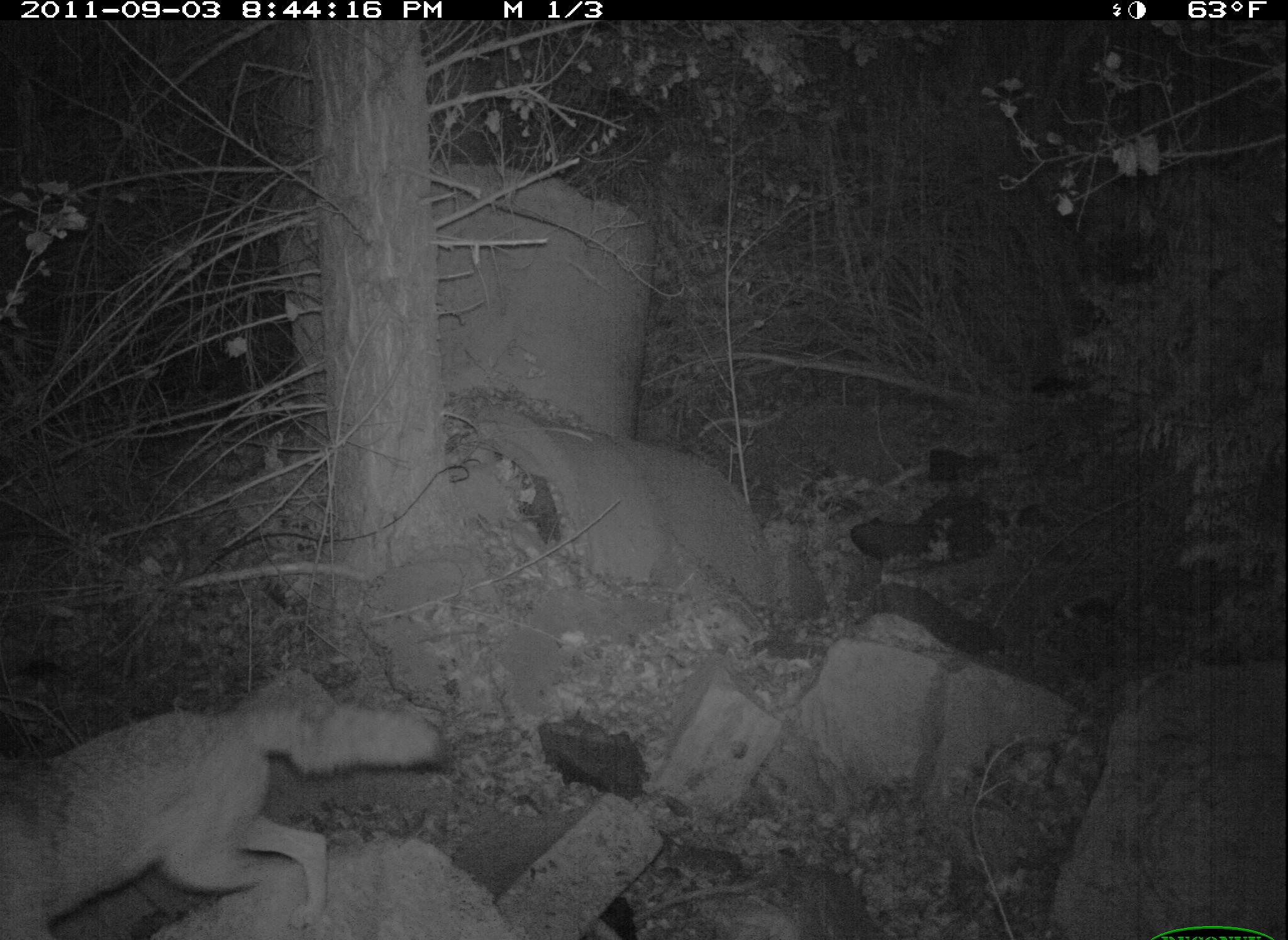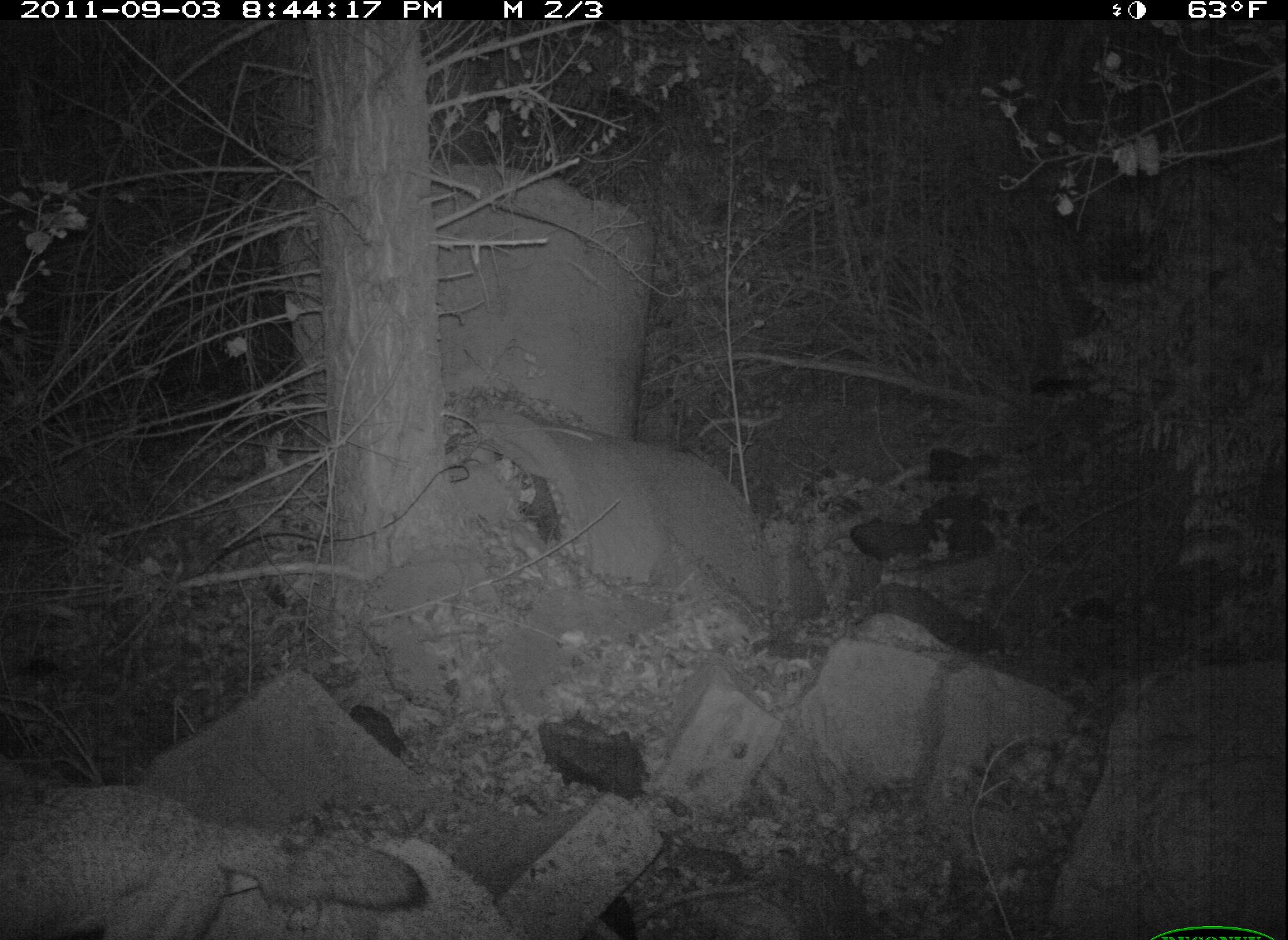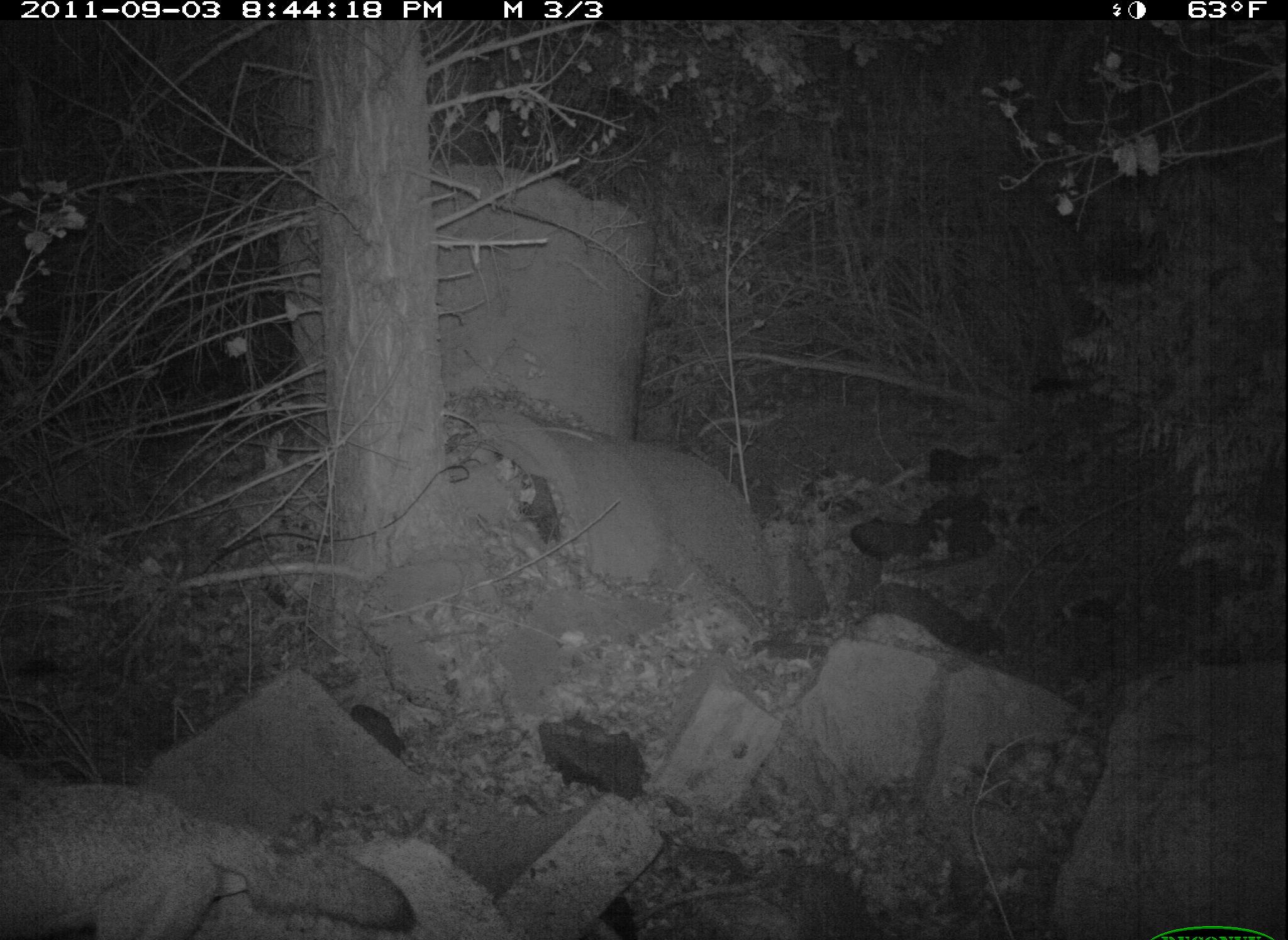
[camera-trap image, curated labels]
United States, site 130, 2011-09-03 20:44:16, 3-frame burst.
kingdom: Animalia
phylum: Chordata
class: Mammalia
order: Carnivora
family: Canidae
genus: Canis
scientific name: Canis latrans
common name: coyote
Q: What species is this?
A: Coyote (Canis latrans).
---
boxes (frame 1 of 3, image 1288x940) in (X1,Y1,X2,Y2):
coyote: (0,668,454,936)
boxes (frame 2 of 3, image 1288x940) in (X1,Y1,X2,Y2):
coyote: (4,743,436,940)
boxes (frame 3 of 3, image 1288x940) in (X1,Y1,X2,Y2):
coyote: (6,748,430,940)